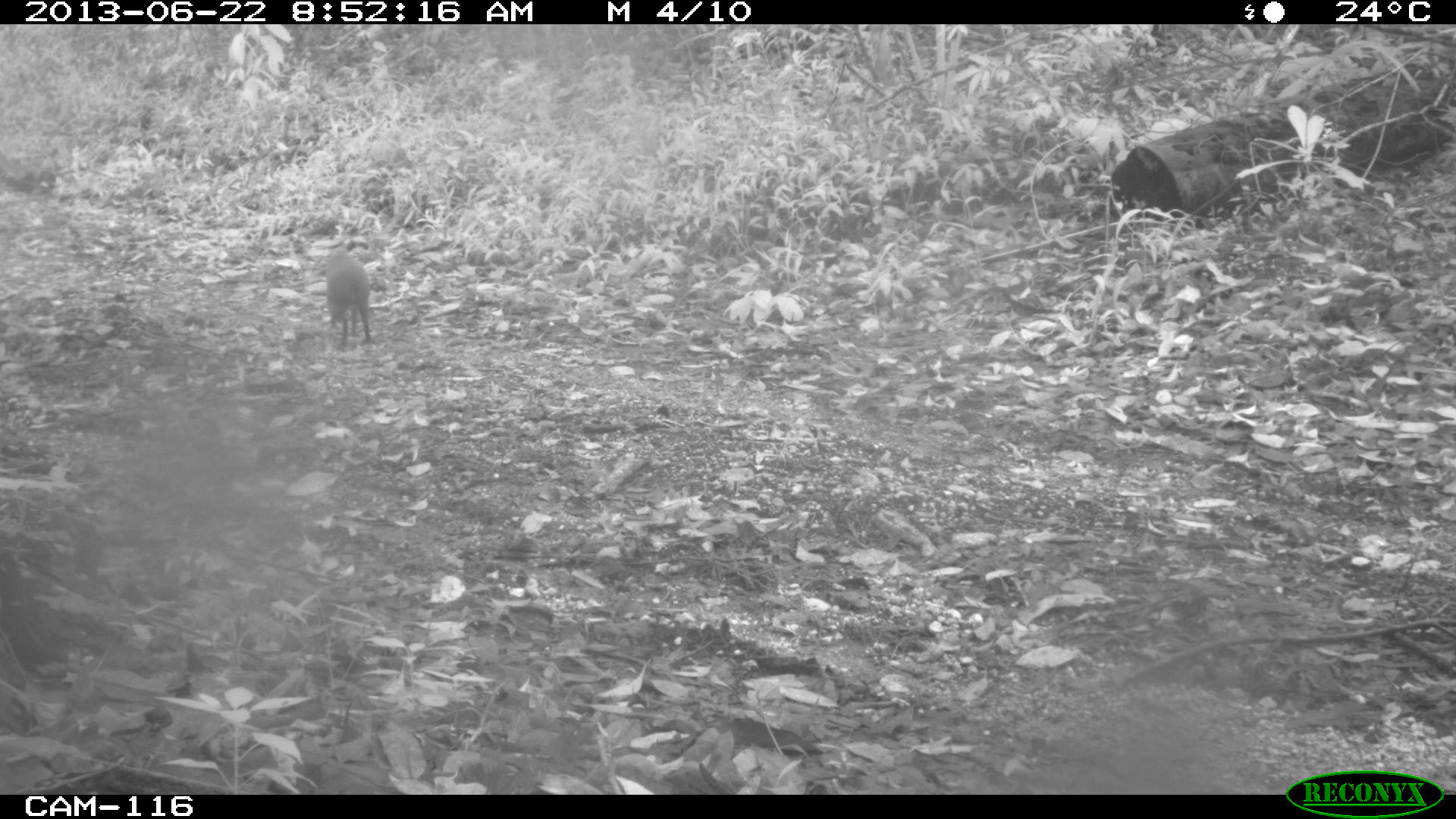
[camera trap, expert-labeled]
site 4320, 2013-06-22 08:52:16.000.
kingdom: Animalia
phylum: Chordata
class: Mammalia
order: Rodentia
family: Dasyproctidae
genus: Dasyprocta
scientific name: Dasyprocta punctata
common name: central american agouti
Dasyprocta punctata (central american agouti), count 1.